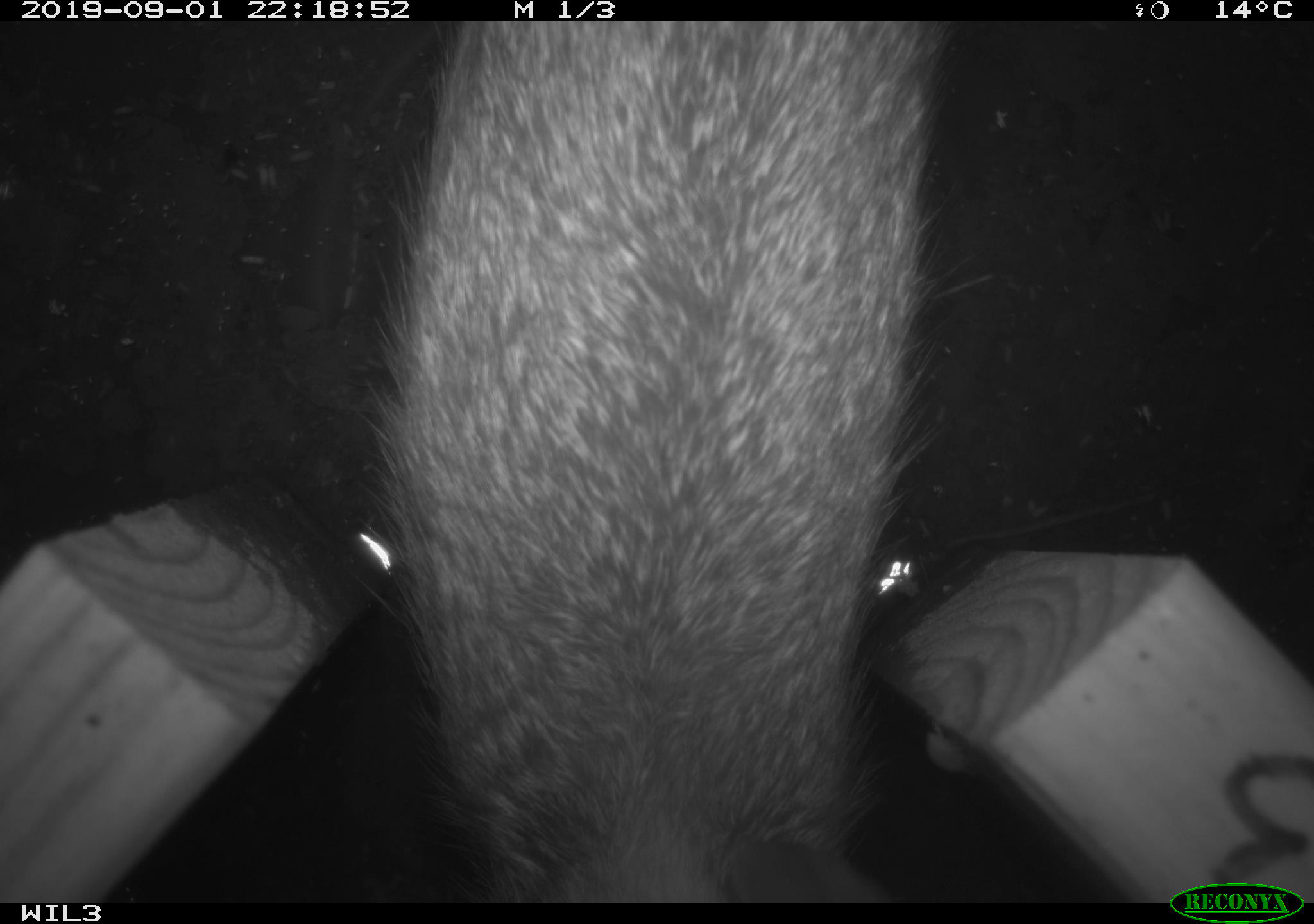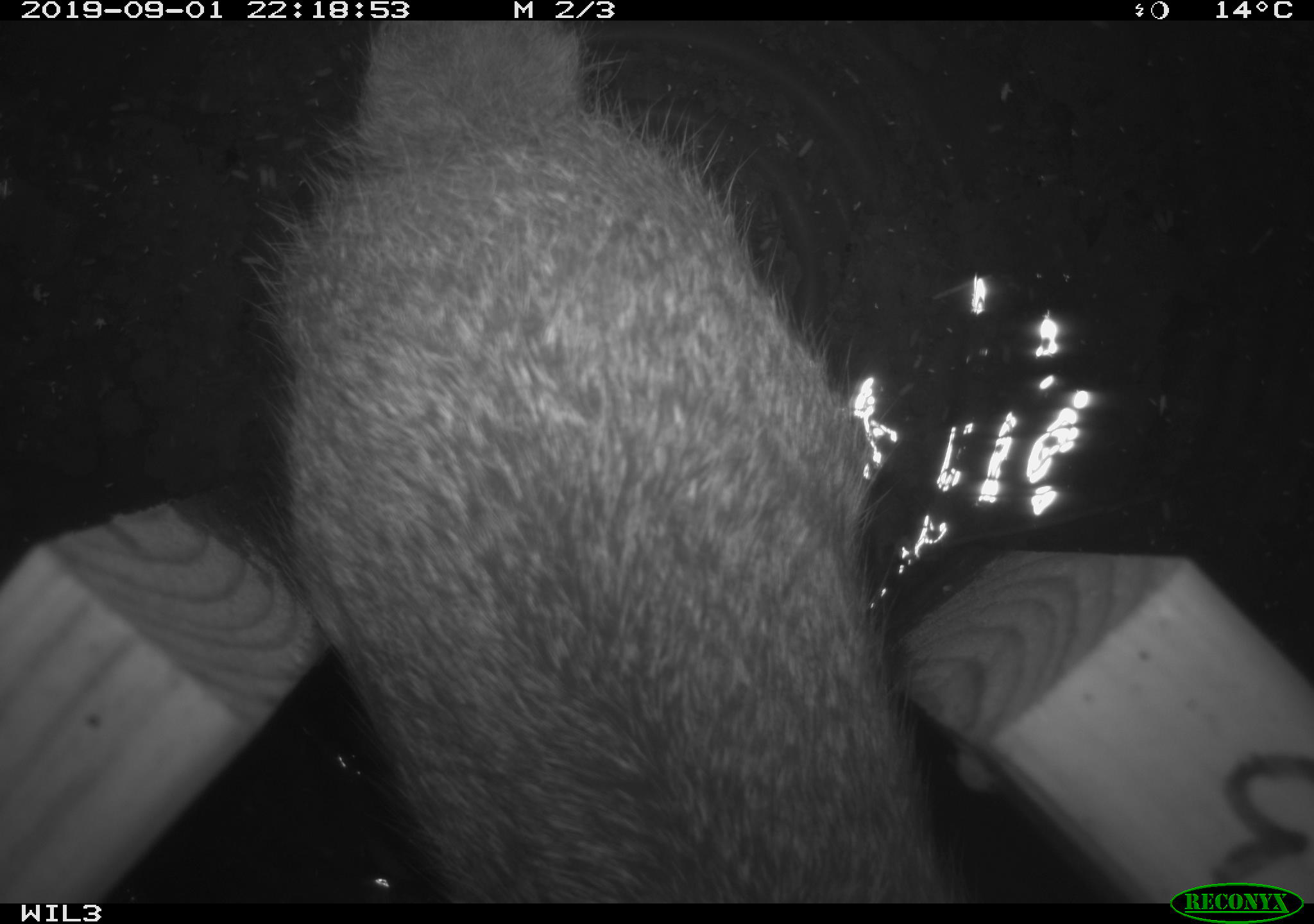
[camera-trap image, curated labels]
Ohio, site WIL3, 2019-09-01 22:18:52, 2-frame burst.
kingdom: Animalia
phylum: Chordata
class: Mammalia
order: Lagomorpha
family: Leporidae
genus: Sylvilagus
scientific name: Sylvilagus floridanus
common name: eastern cottontail